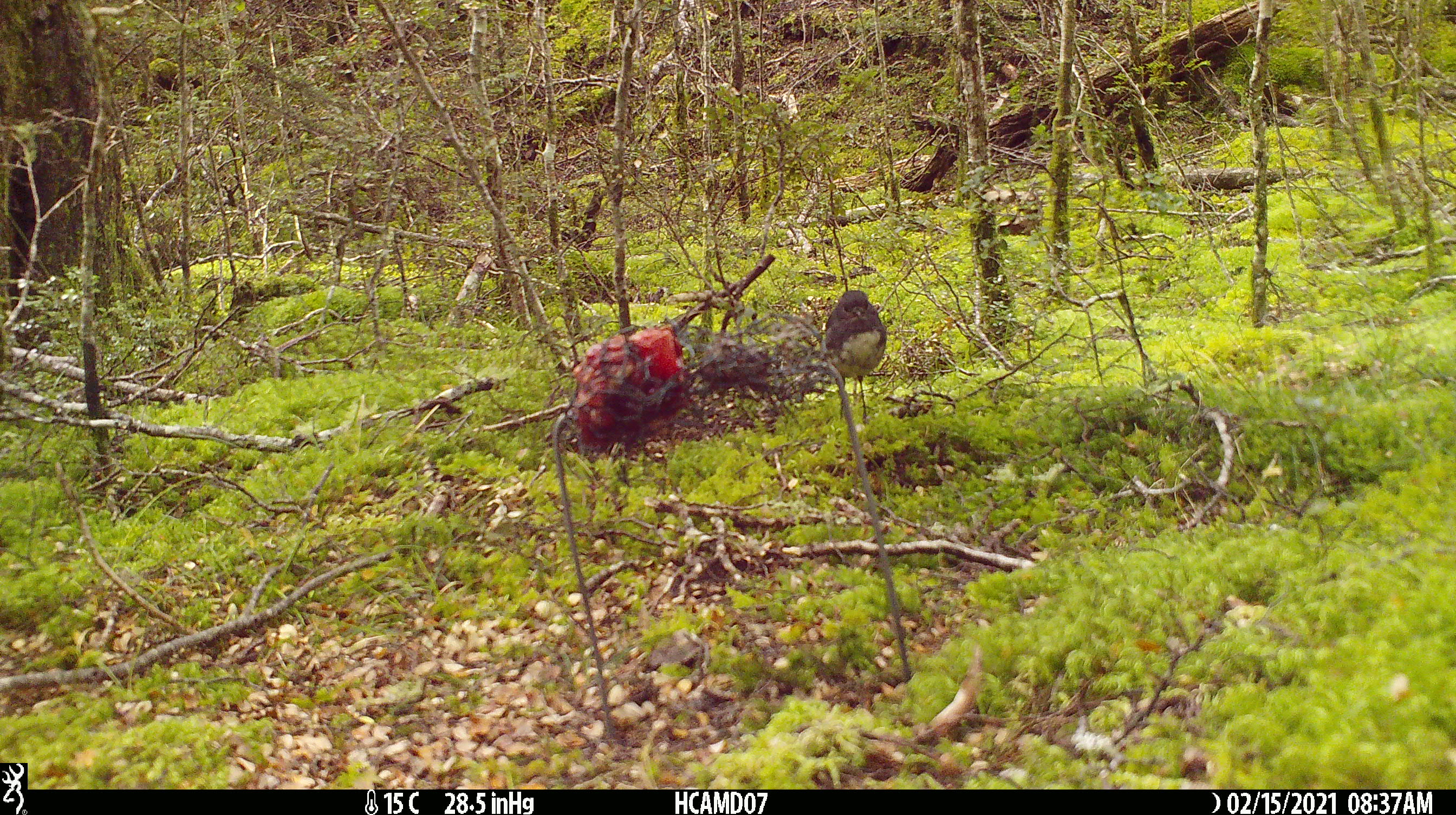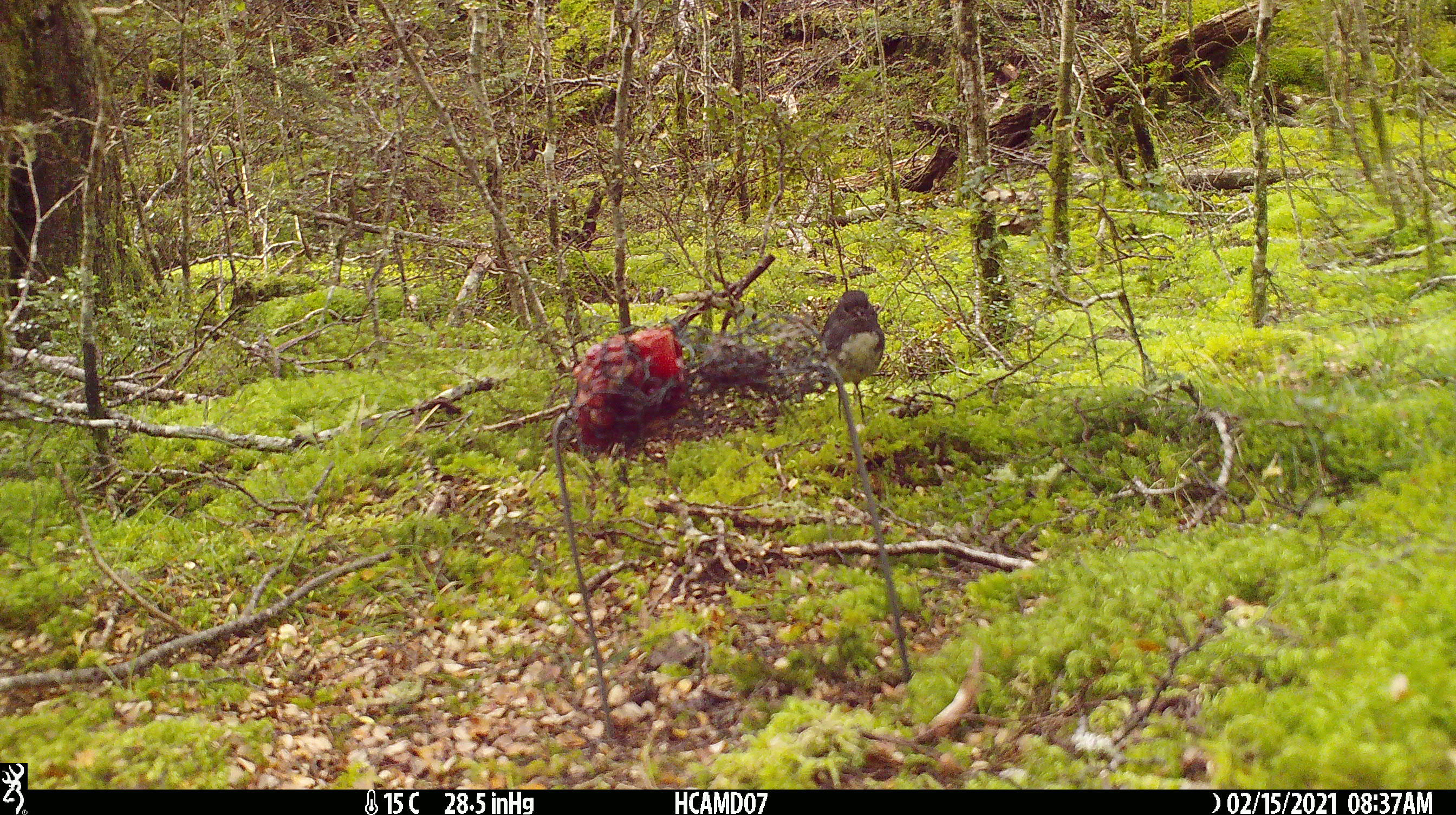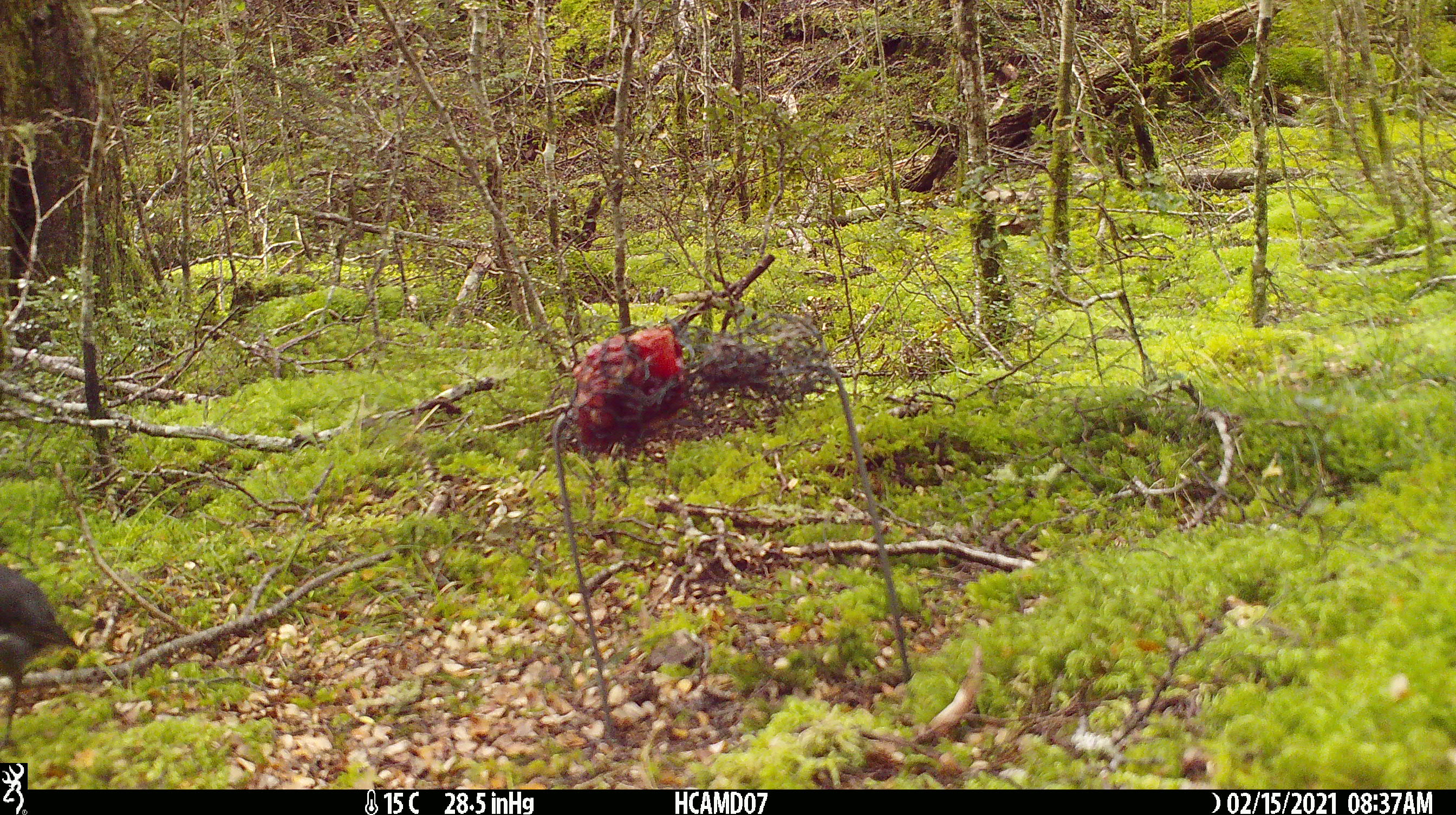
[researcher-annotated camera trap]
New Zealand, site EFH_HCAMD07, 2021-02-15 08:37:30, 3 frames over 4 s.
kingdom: Animalia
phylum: Chordata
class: Aves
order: Passeriformes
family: Petroicidae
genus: Petroica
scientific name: Petroica australis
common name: new zealand robin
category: robin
Robin (new zealand robin) (Petroica australis).